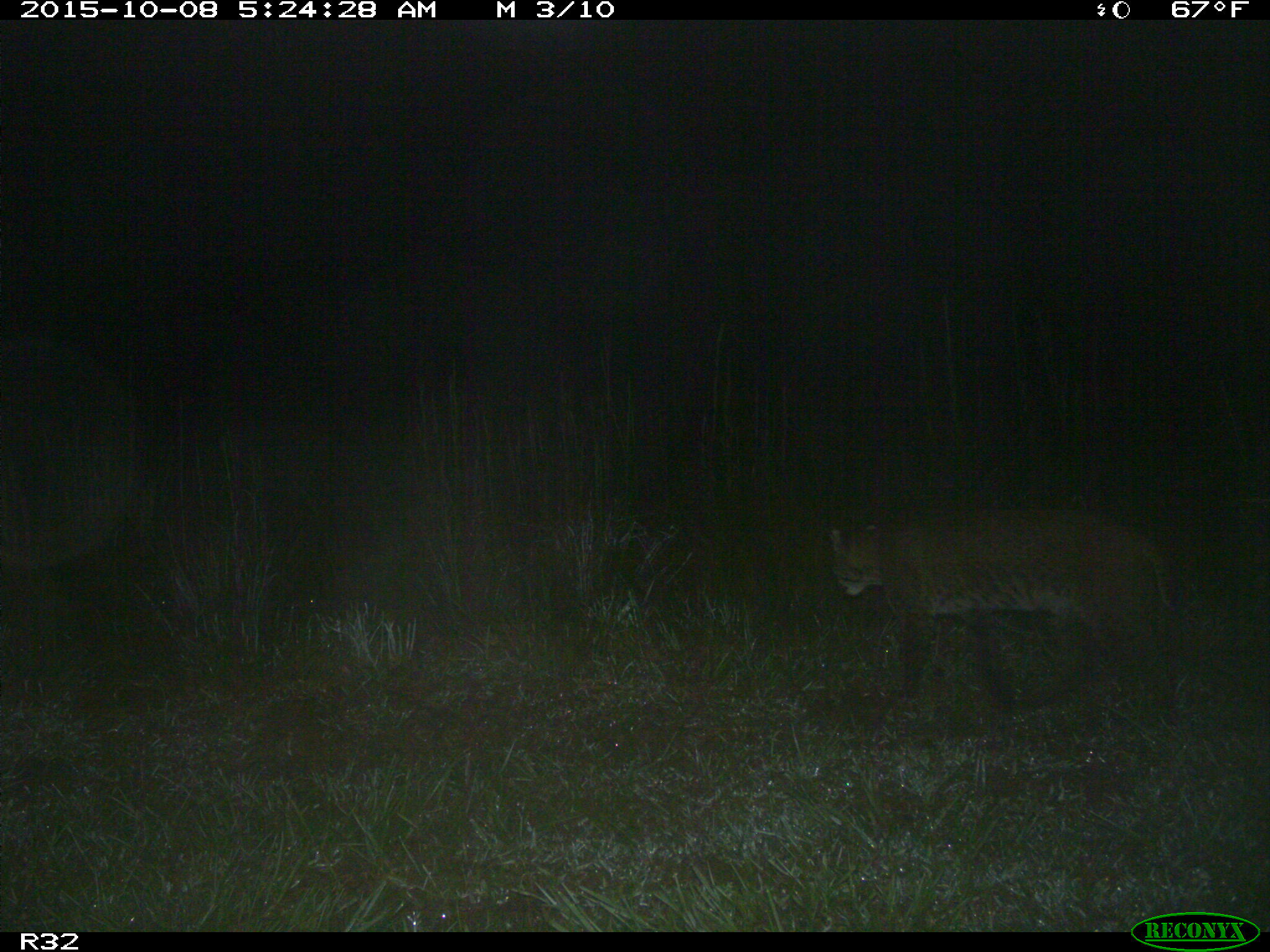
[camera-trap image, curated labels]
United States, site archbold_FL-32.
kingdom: Animalia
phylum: Chordata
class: Mammalia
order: Carnivora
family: Felidae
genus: Lynx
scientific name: Lynx rufus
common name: bobcat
Lynx rufus (bobcat).